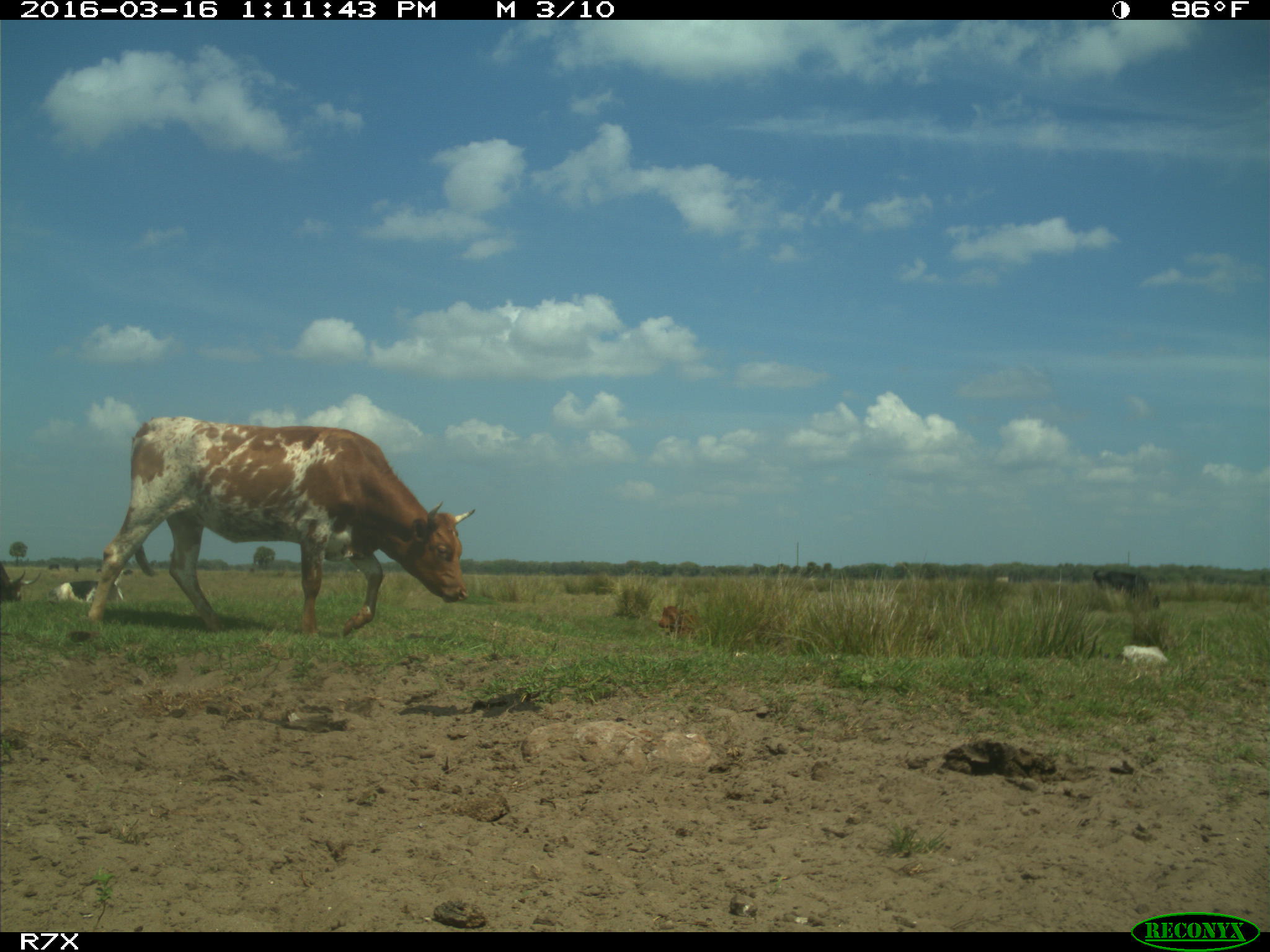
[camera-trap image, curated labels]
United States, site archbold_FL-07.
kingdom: Animalia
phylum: Chordata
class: Mammalia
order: Artiodactyla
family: Bovidae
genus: Bos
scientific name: Bos taurus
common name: domestic cow